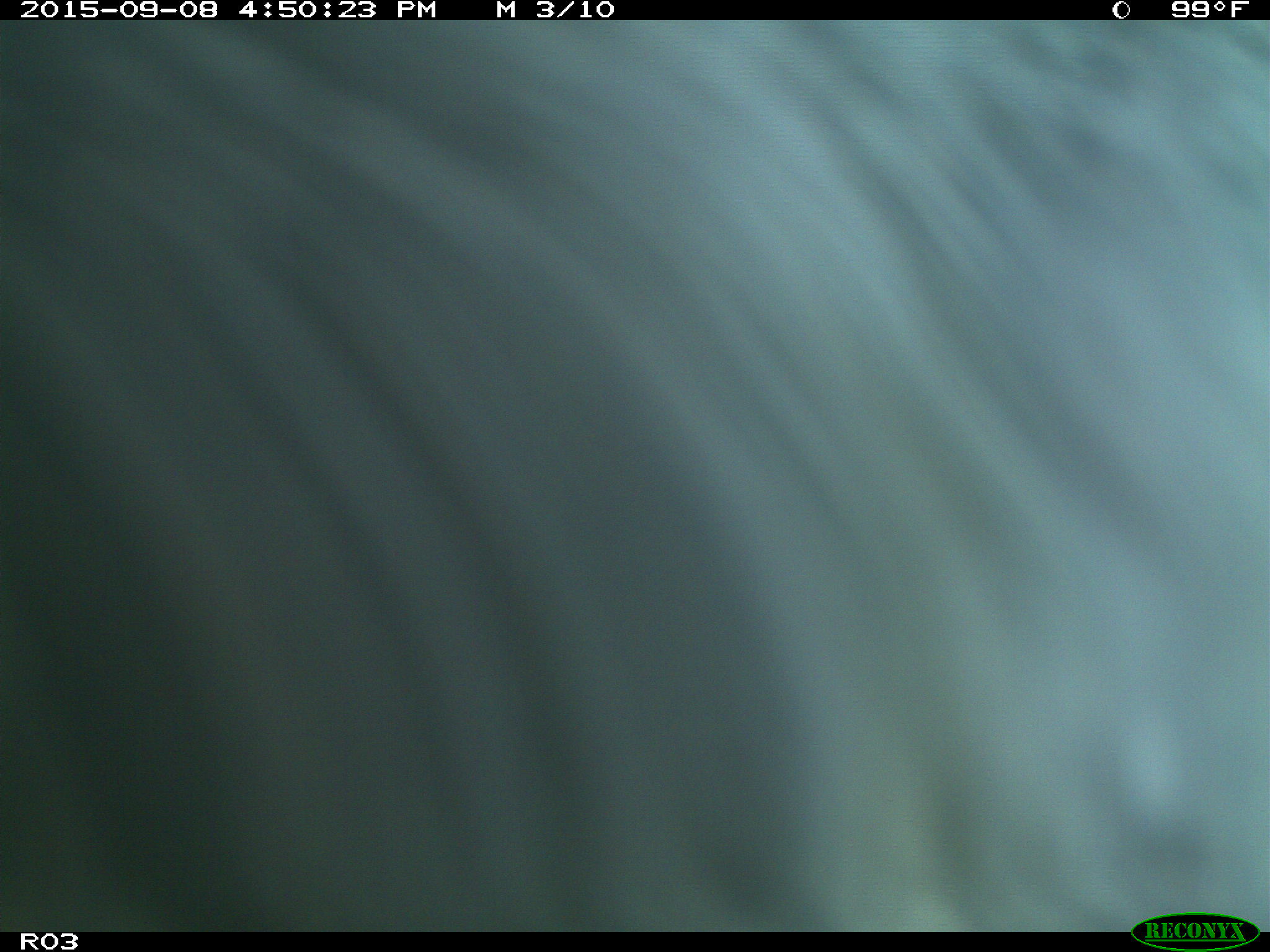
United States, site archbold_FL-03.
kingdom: Animalia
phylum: Chordata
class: Mammalia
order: Artiodactyla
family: Bovidae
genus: Bos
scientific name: Bos taurus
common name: domestic cow